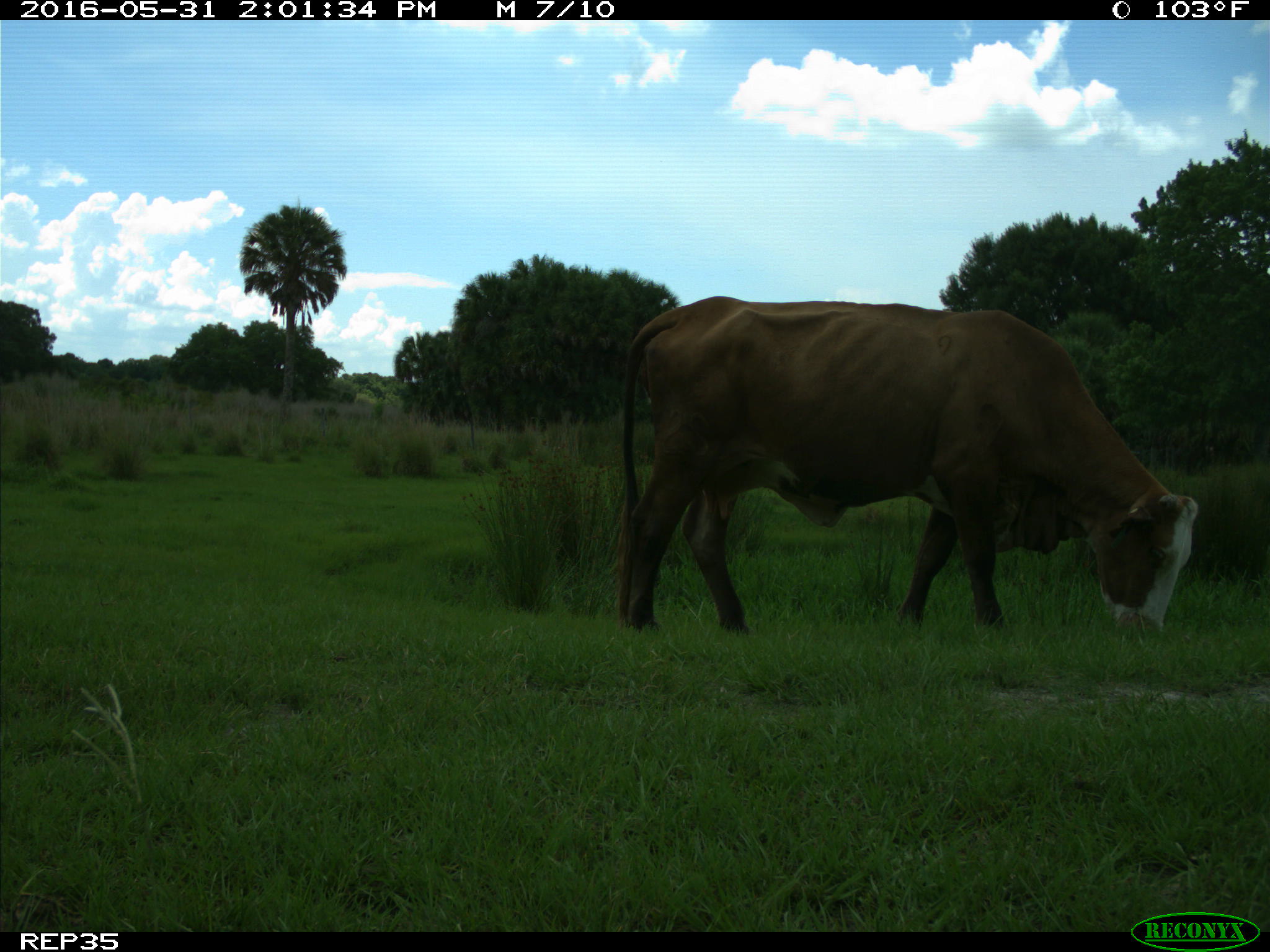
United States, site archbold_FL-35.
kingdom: Animalia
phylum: Chordata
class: Mammalia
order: Artiodactyla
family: Bovidae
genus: Bos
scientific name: Bos taurus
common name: domestic cow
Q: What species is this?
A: Bos taurus (domestic cow).